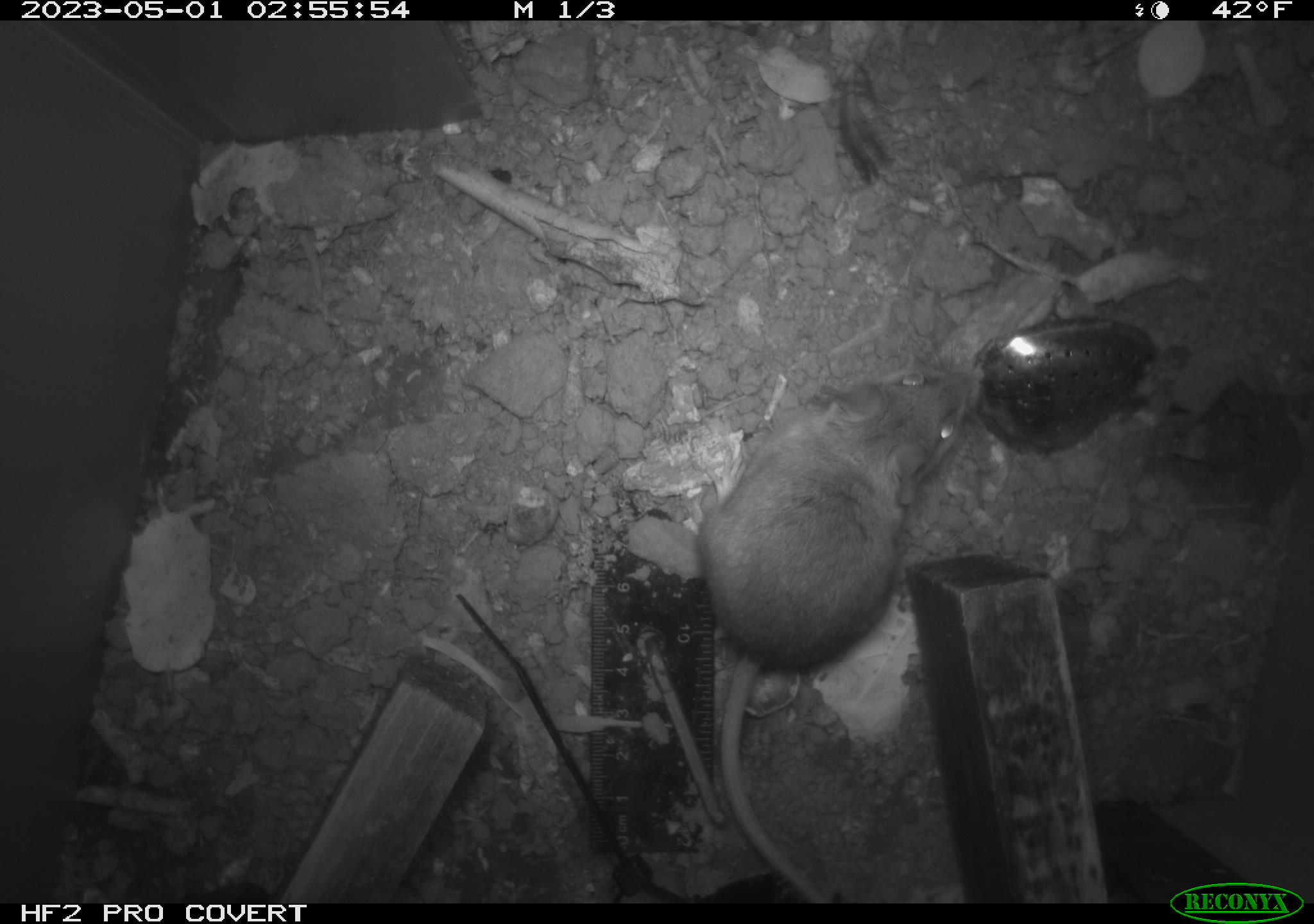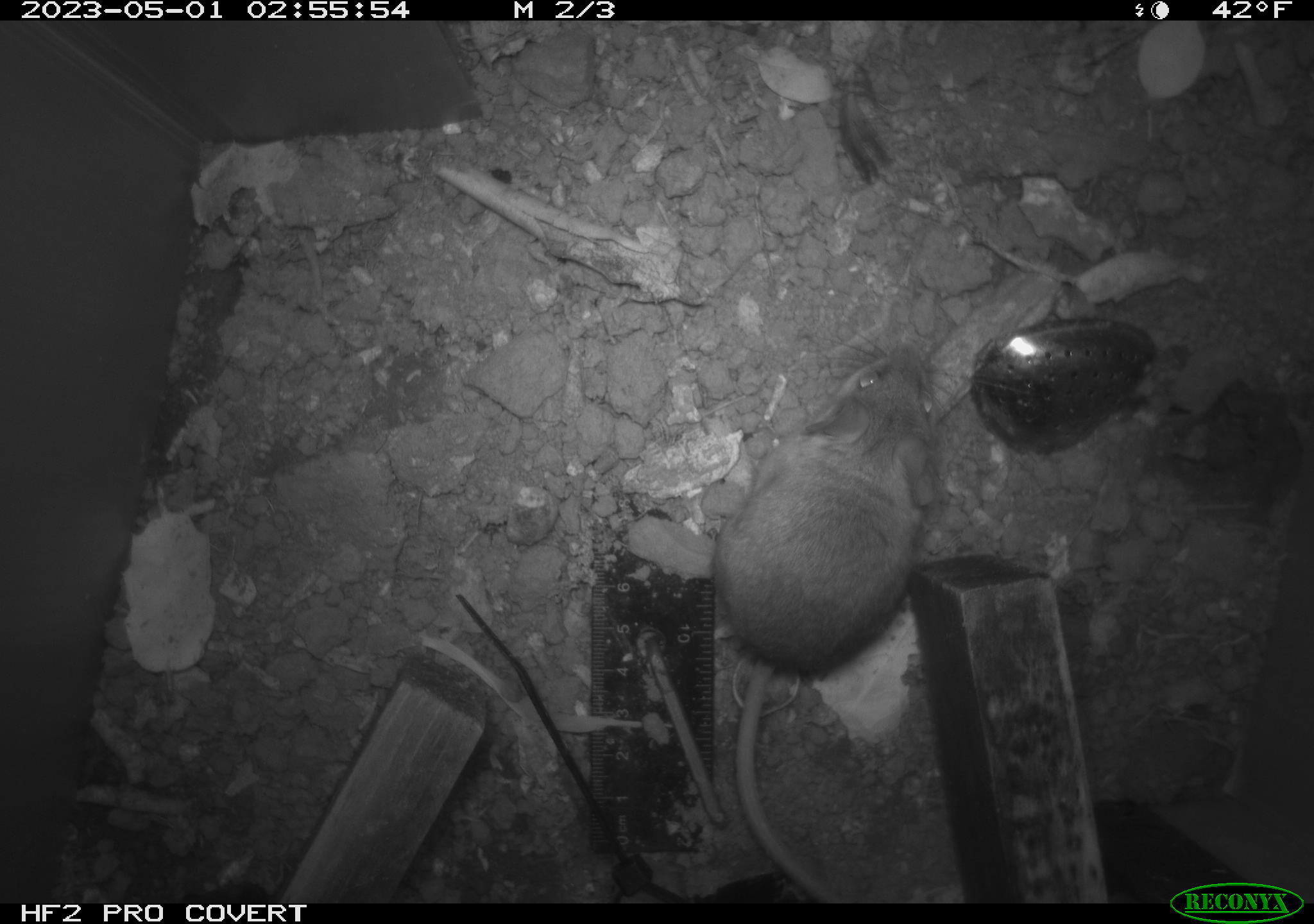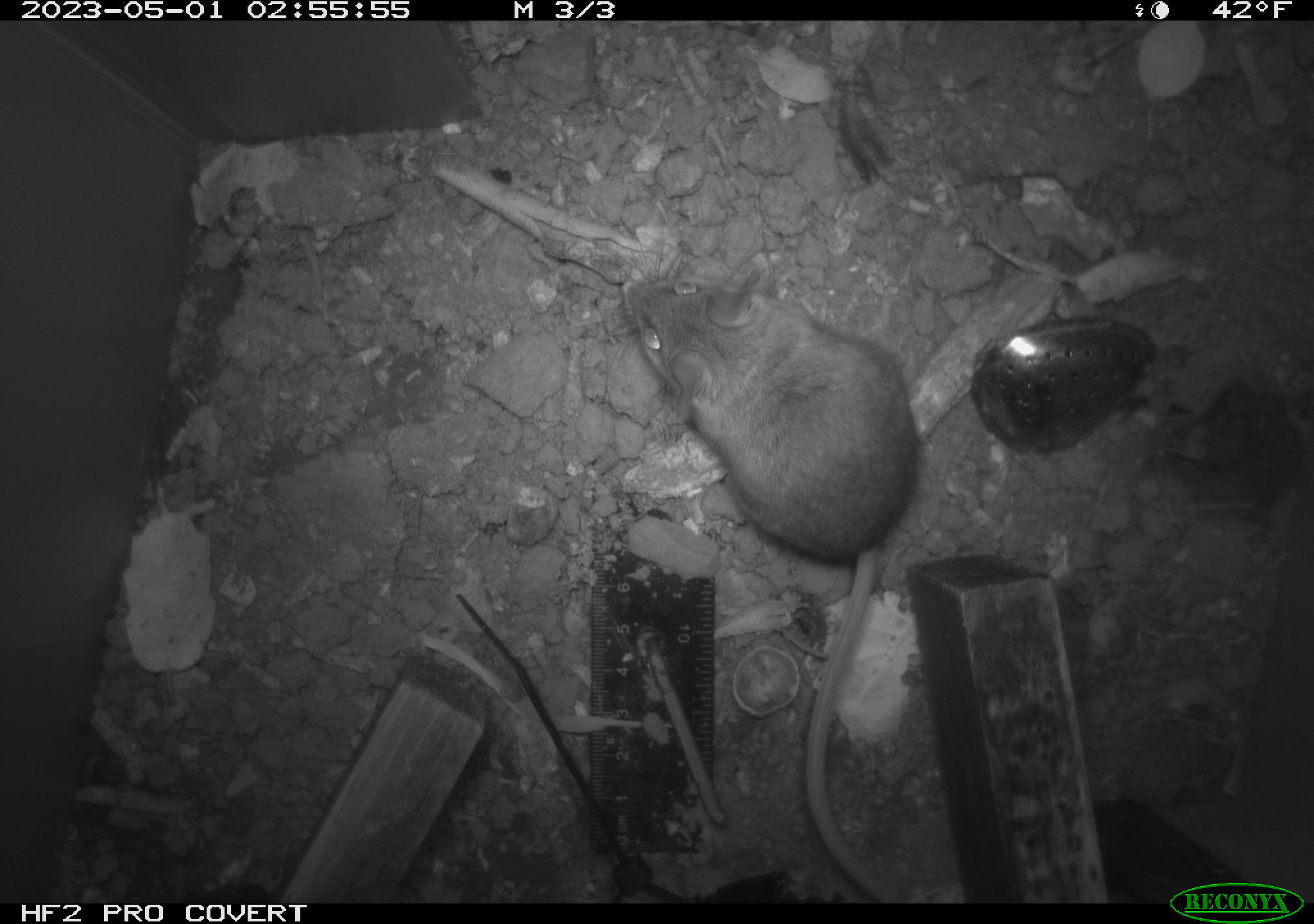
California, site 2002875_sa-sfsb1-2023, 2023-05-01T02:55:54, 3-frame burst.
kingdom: Animalia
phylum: Chordata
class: Mammalia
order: Rodentia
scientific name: Rodentia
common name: mouse species